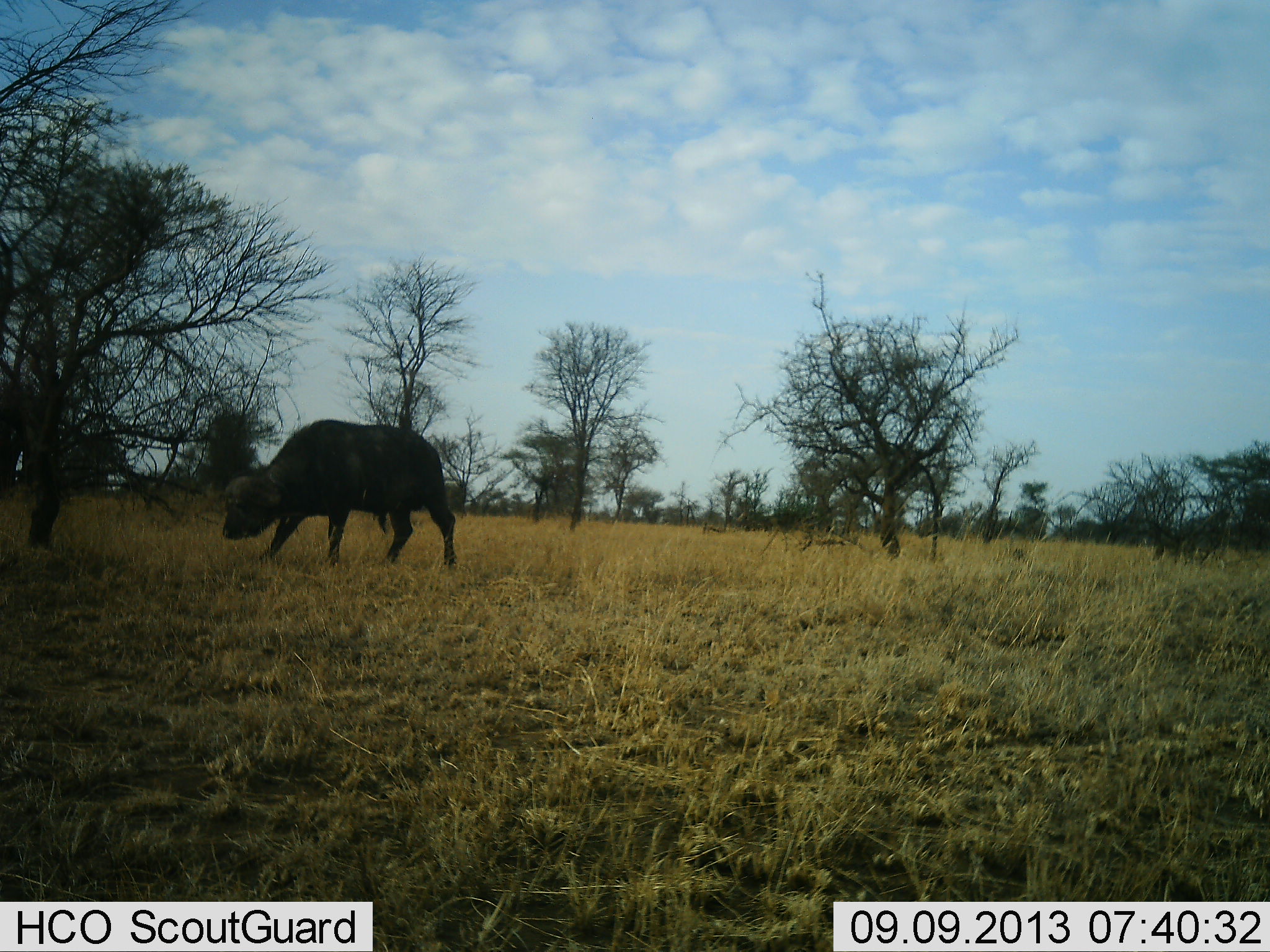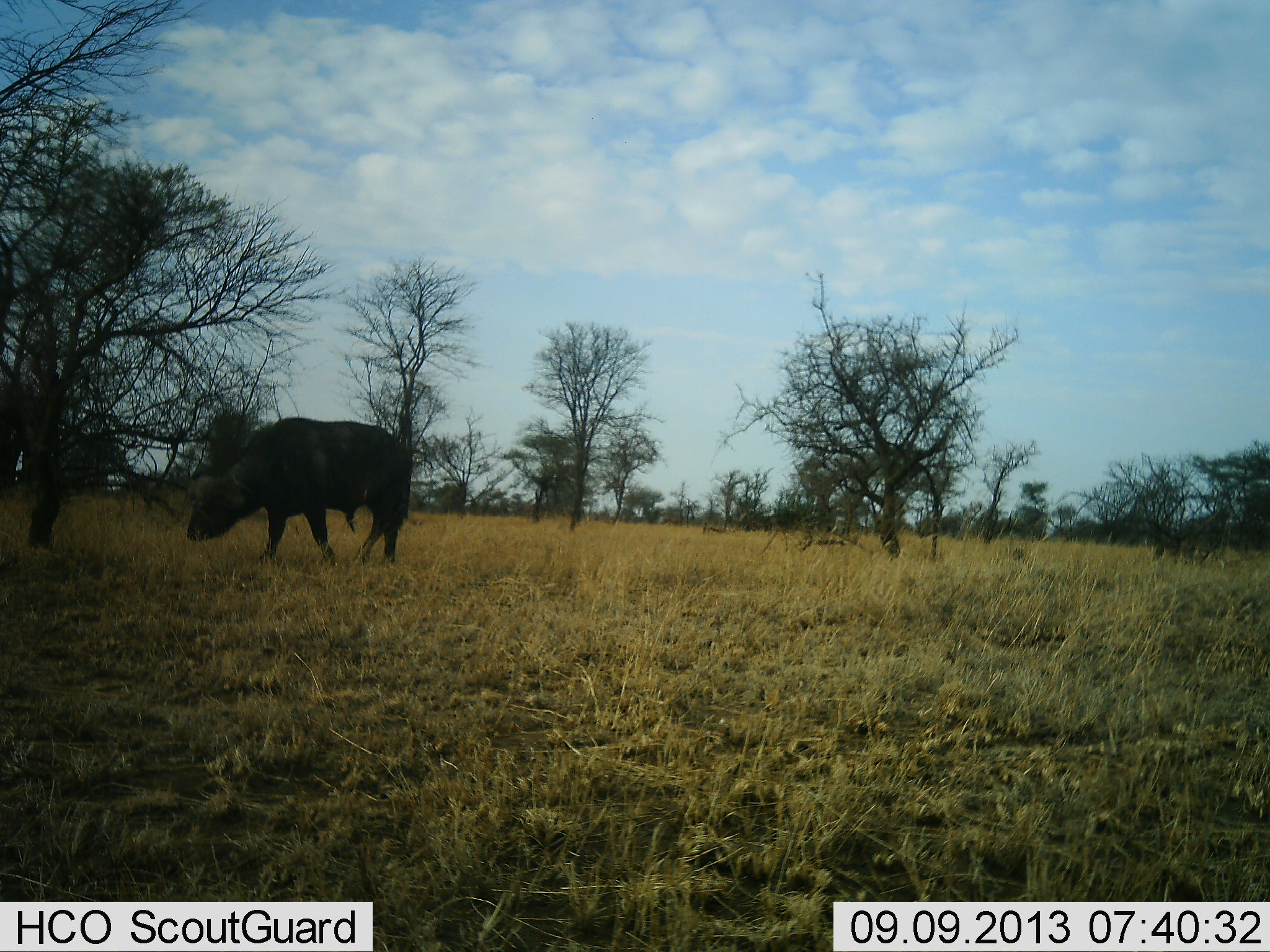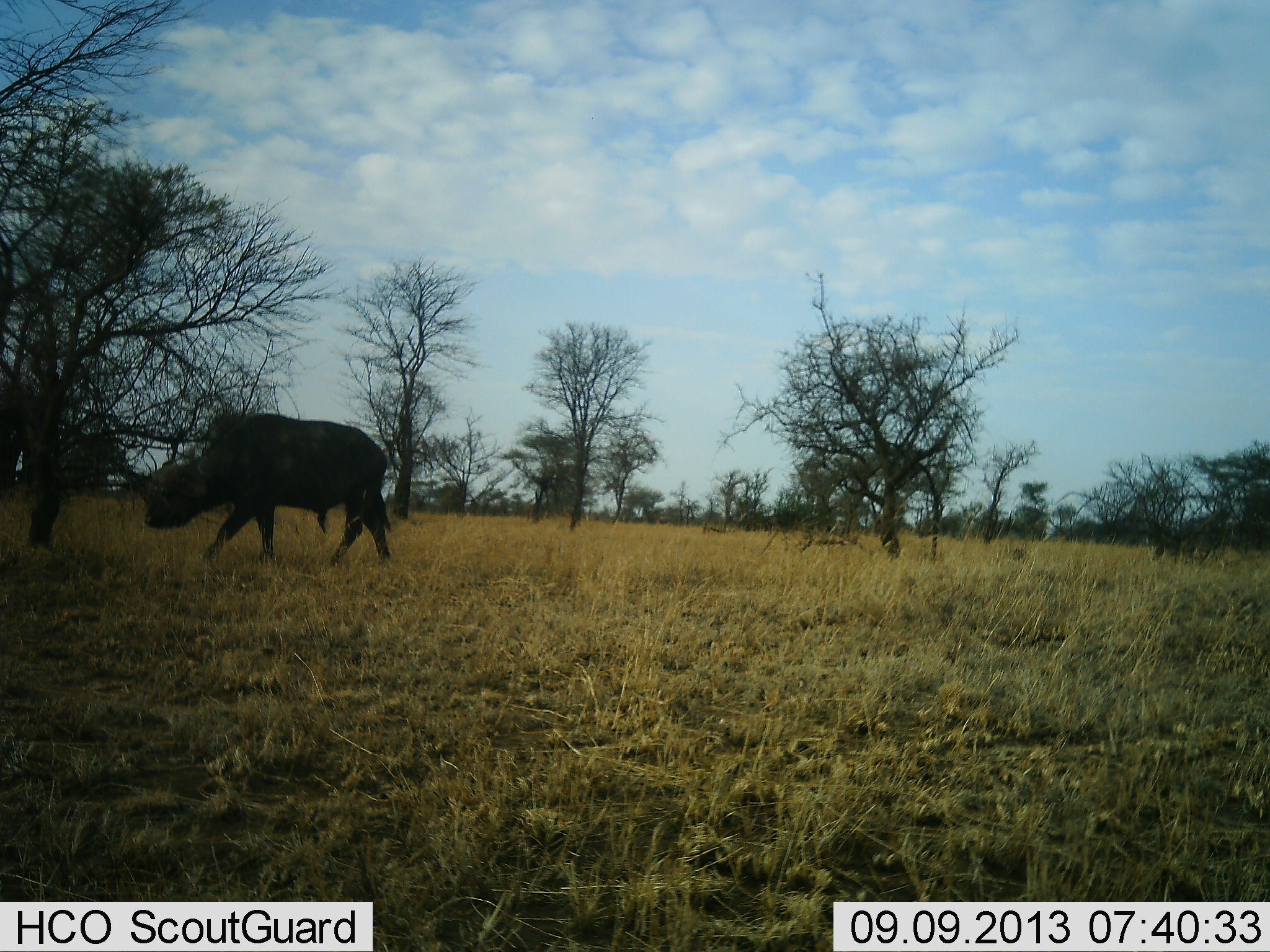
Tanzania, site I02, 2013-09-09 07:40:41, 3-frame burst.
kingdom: Animalia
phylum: Chordata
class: Mammalia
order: Artiodactyla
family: Bovidae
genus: Syncerus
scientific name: Syncerus caffer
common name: cape buffalo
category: buffalo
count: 1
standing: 9%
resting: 0%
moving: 82%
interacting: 0%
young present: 0%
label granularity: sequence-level